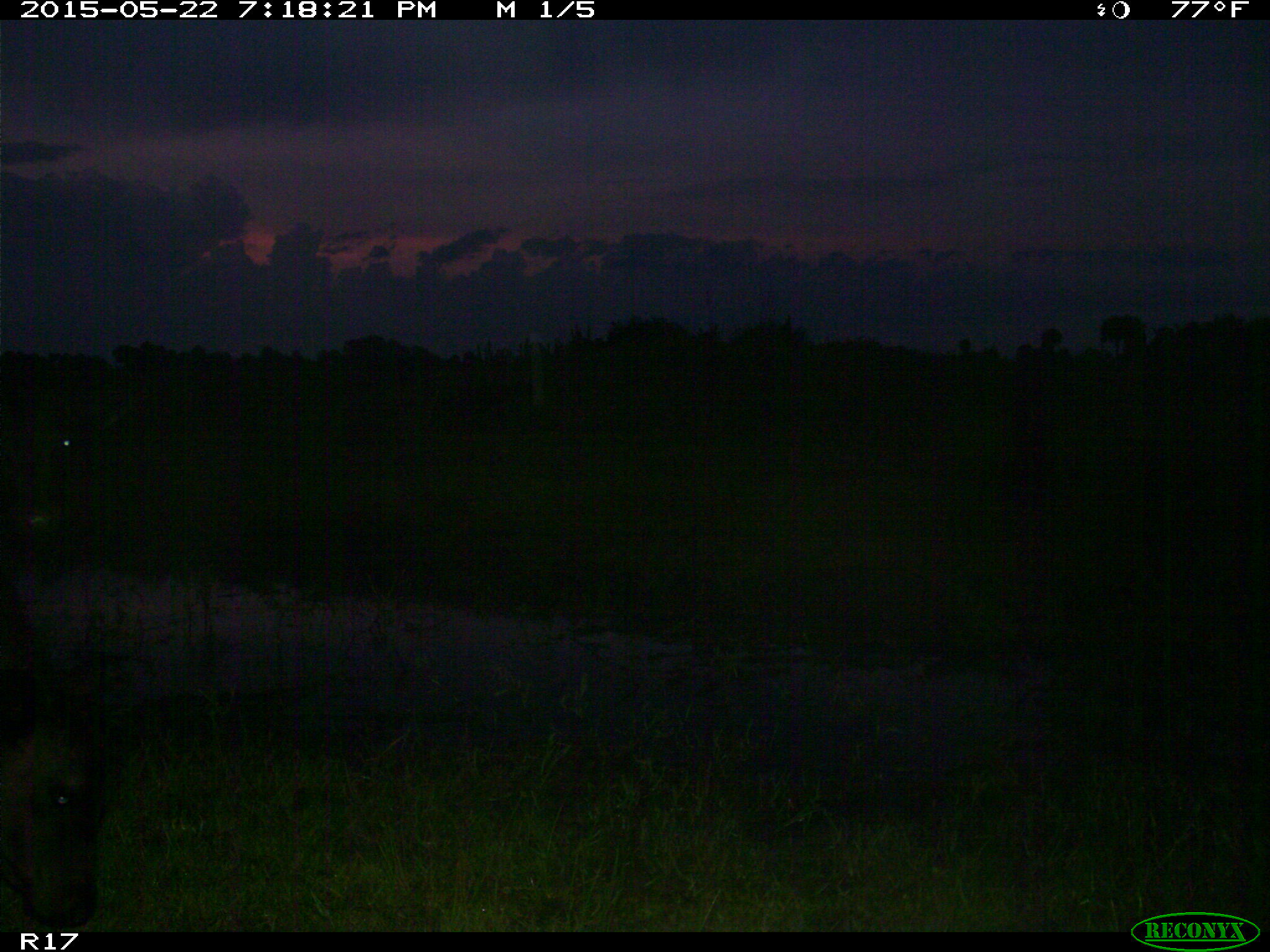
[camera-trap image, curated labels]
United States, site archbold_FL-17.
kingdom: Animalia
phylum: Chordata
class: Mammalia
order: Artiodactyla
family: Bovidae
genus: Bos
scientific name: Bos taurus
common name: domestic cow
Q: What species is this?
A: Bos taurus (domestic cow).